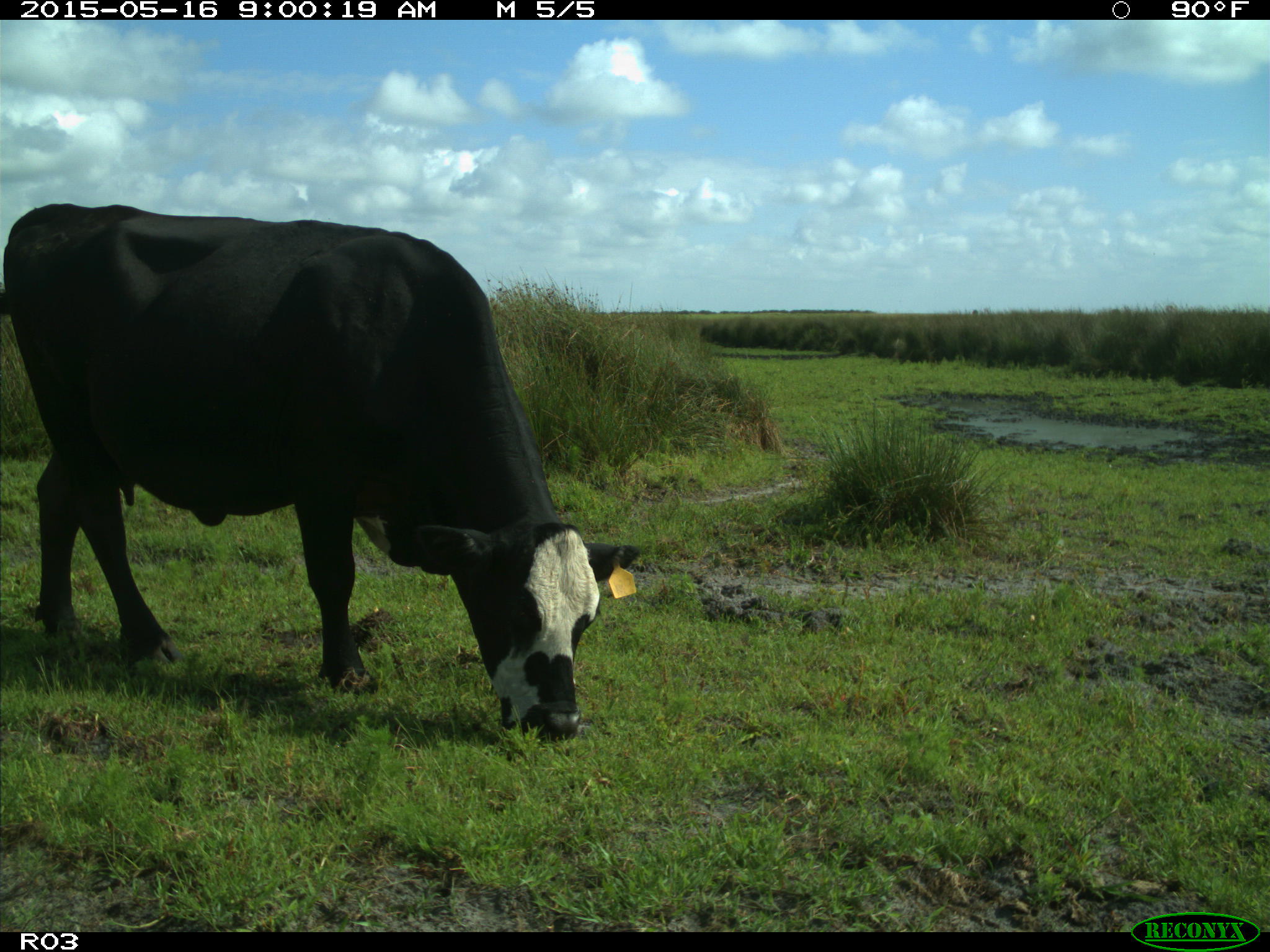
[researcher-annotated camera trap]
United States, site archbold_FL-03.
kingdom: Animalia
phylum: Chordata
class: Mammalia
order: Artiodactyla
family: Bovidae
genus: Bos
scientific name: Bos taurus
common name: domestic cow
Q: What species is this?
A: Bos taurus (domestic cow).